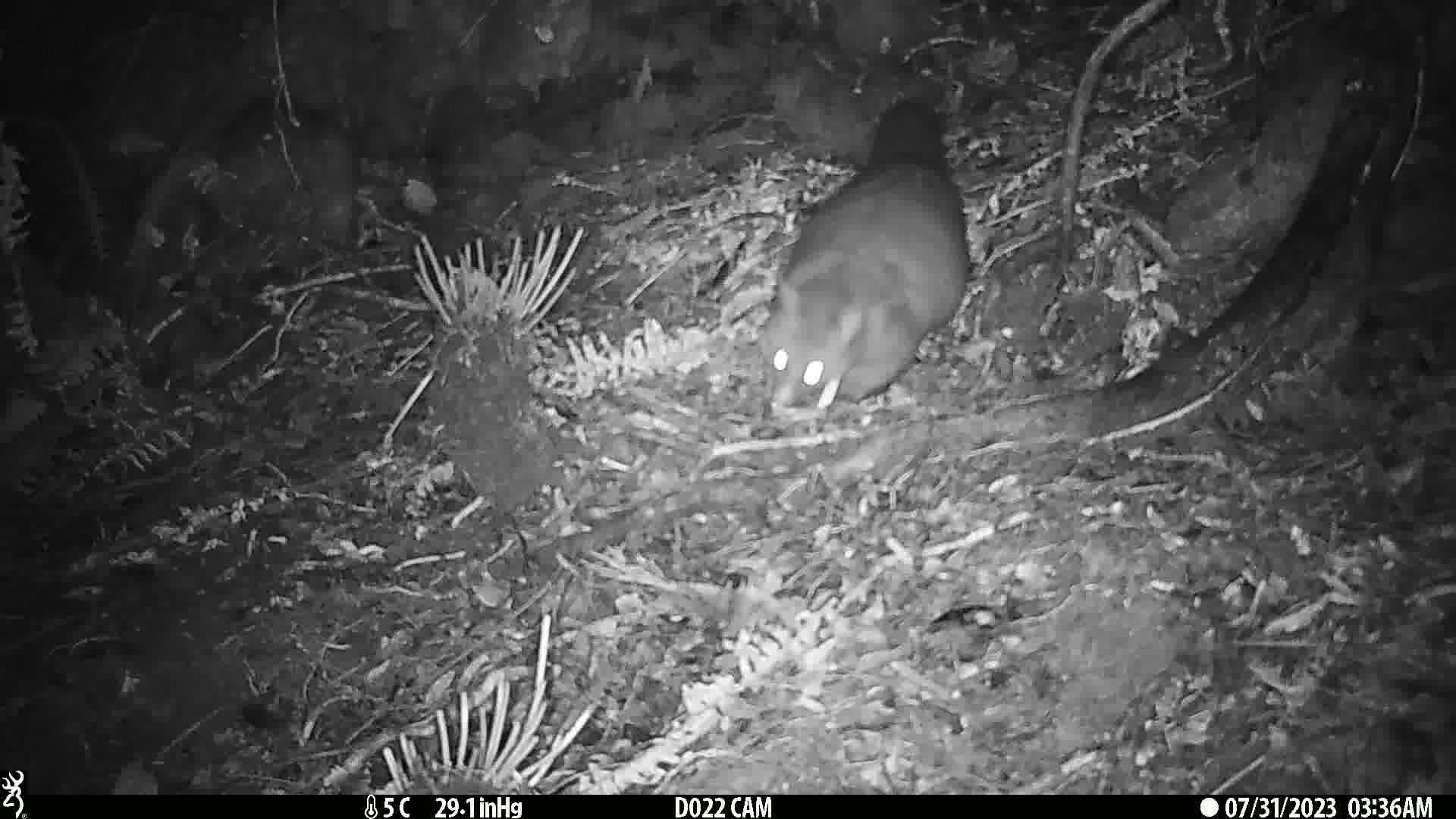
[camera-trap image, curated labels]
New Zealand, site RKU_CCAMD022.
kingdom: Animalia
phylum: Chordata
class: Mammalia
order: Diprotodontia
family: Phalangeridae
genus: Trichosurus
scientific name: Trichosurus vulpecula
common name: common brushtail possum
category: possum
Possum (common brushtail possum) (Trichosurus vulpecula).